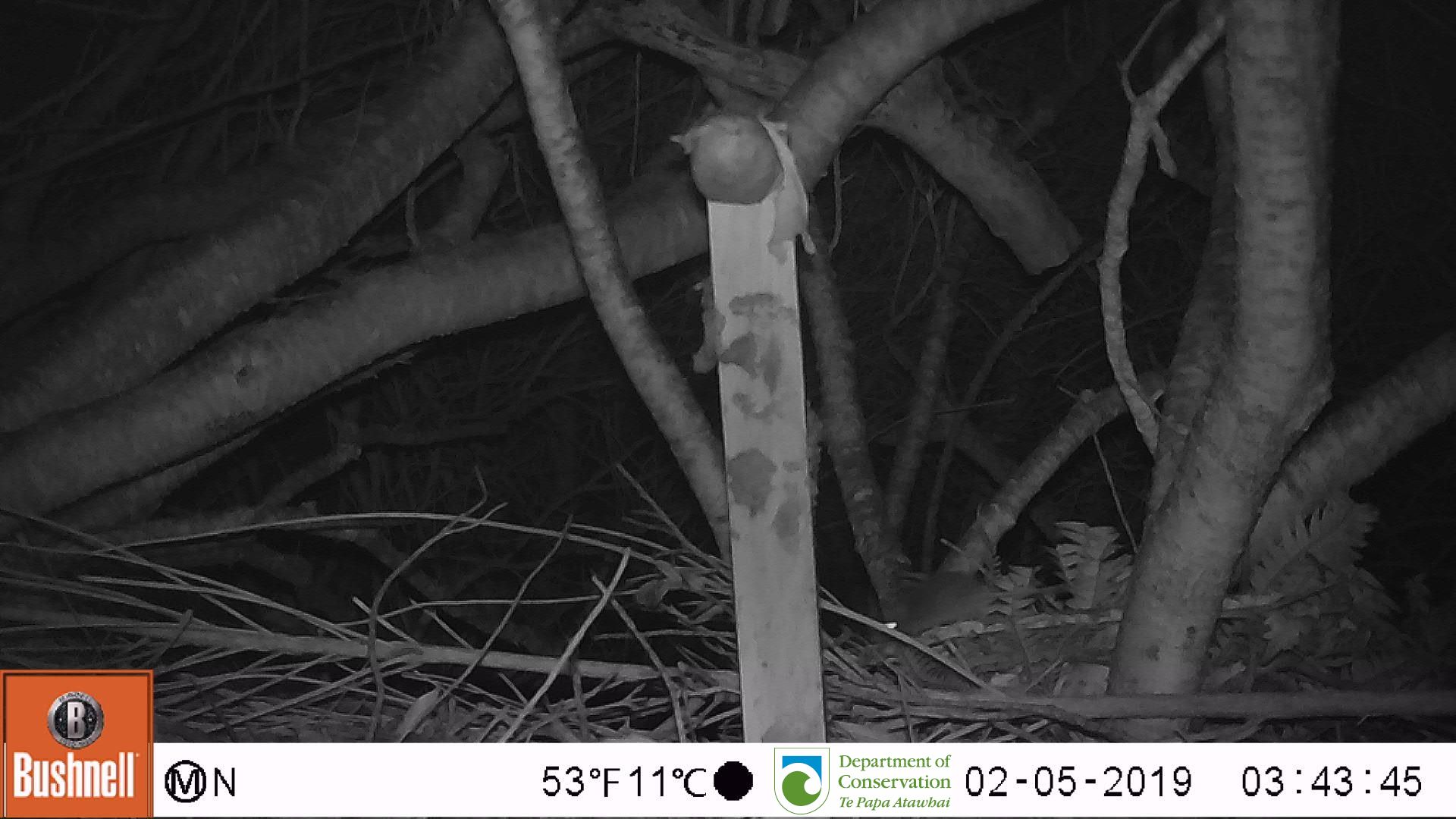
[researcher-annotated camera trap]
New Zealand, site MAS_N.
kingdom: Animalia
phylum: Chordata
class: Mammalia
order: Rodentia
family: Muridae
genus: Mus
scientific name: Mus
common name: mouse